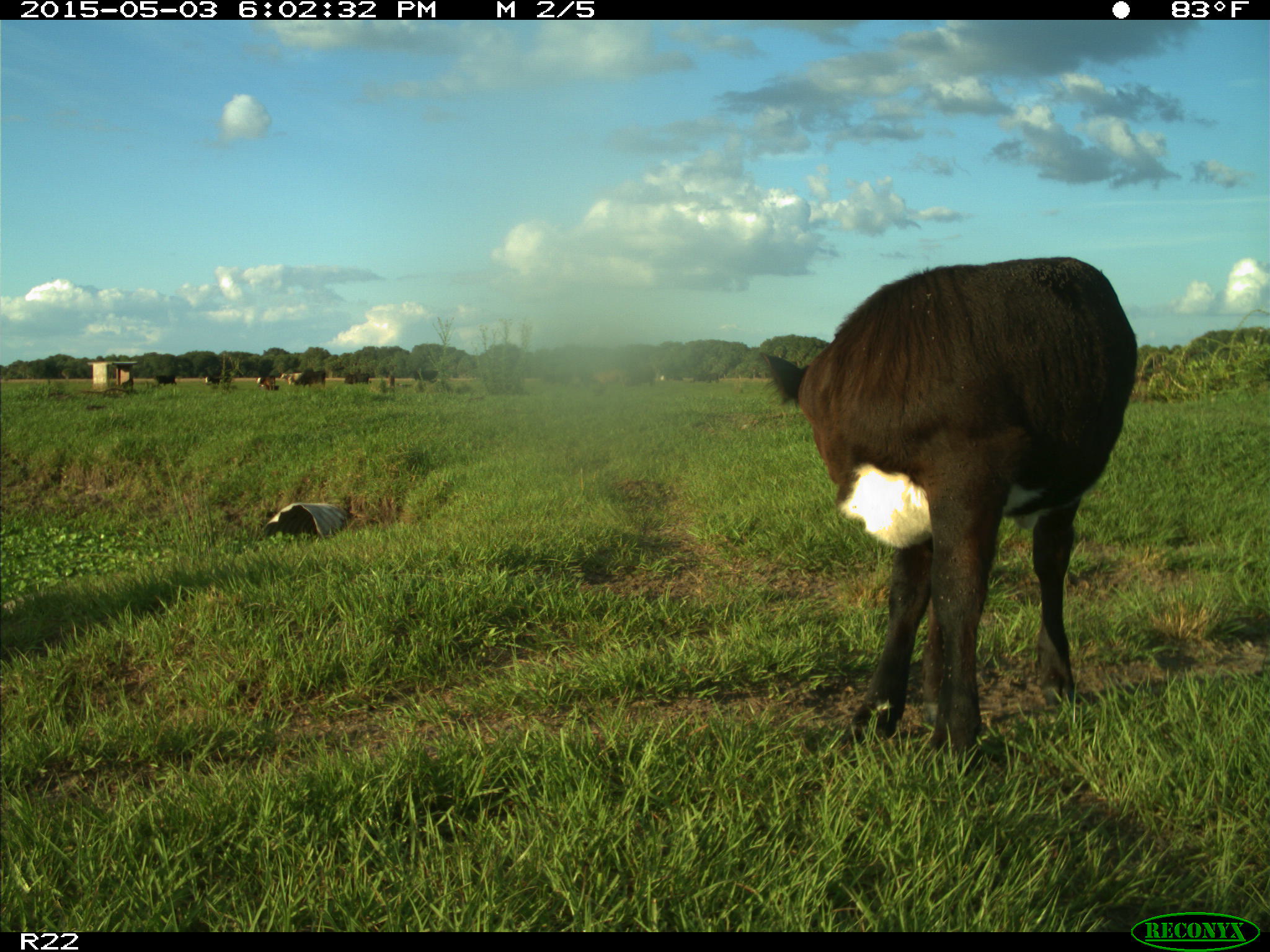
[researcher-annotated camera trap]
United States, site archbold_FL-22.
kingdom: Animalia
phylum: Chordata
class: Mammalia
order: Artiodactyla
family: Bovidae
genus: Bos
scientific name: Bos taurus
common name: domestic cow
Bos taurus (domestic cow).